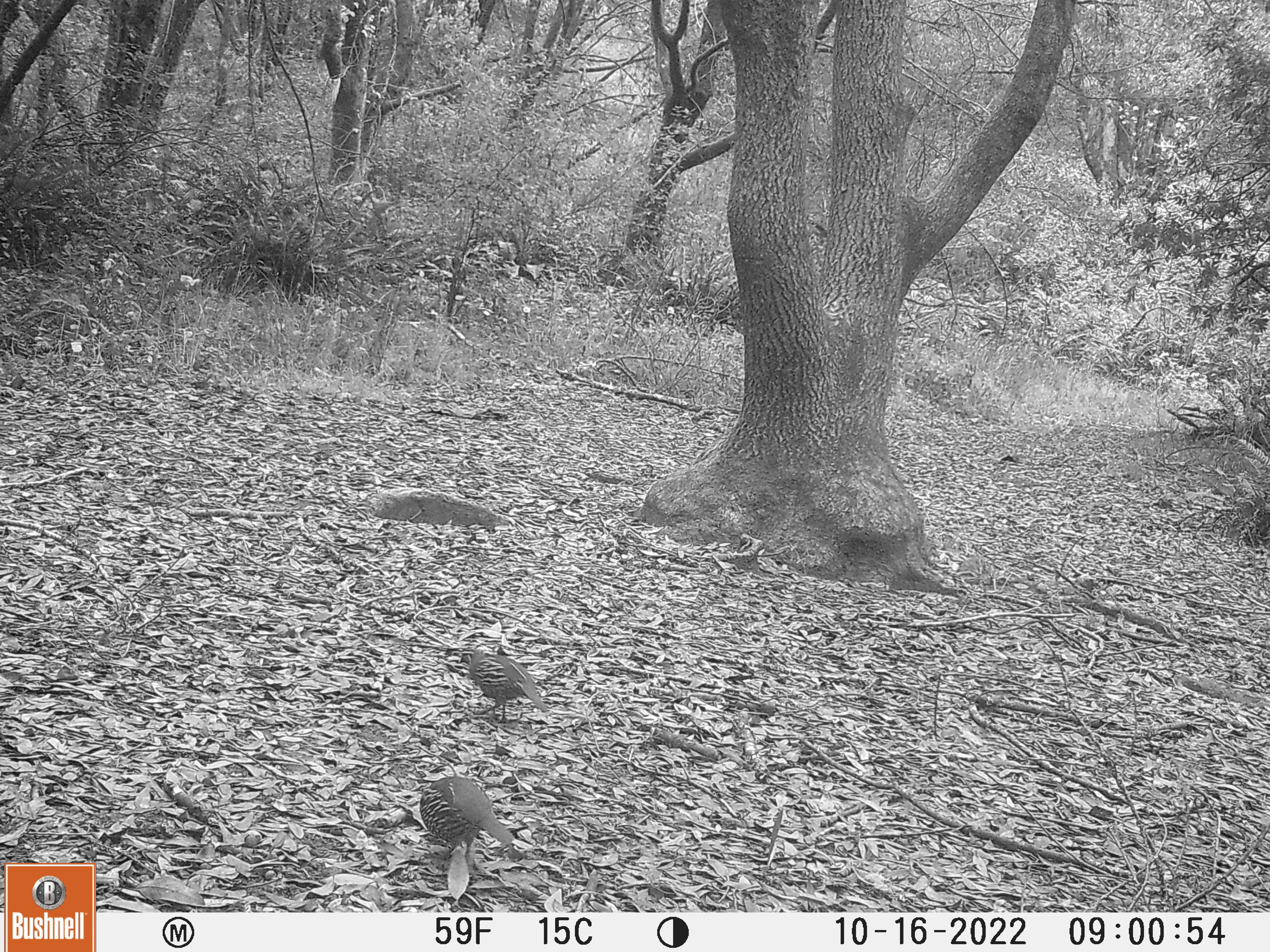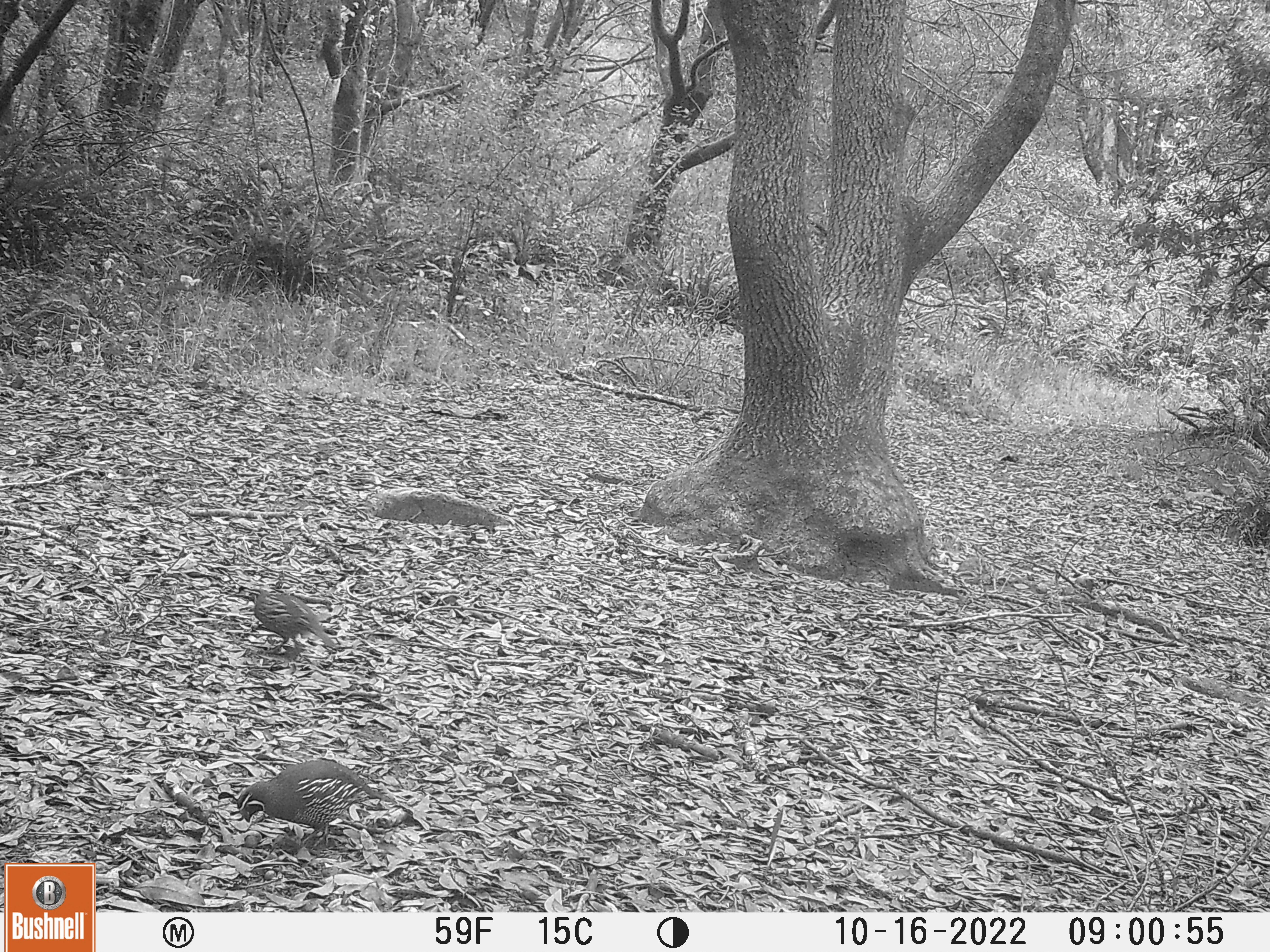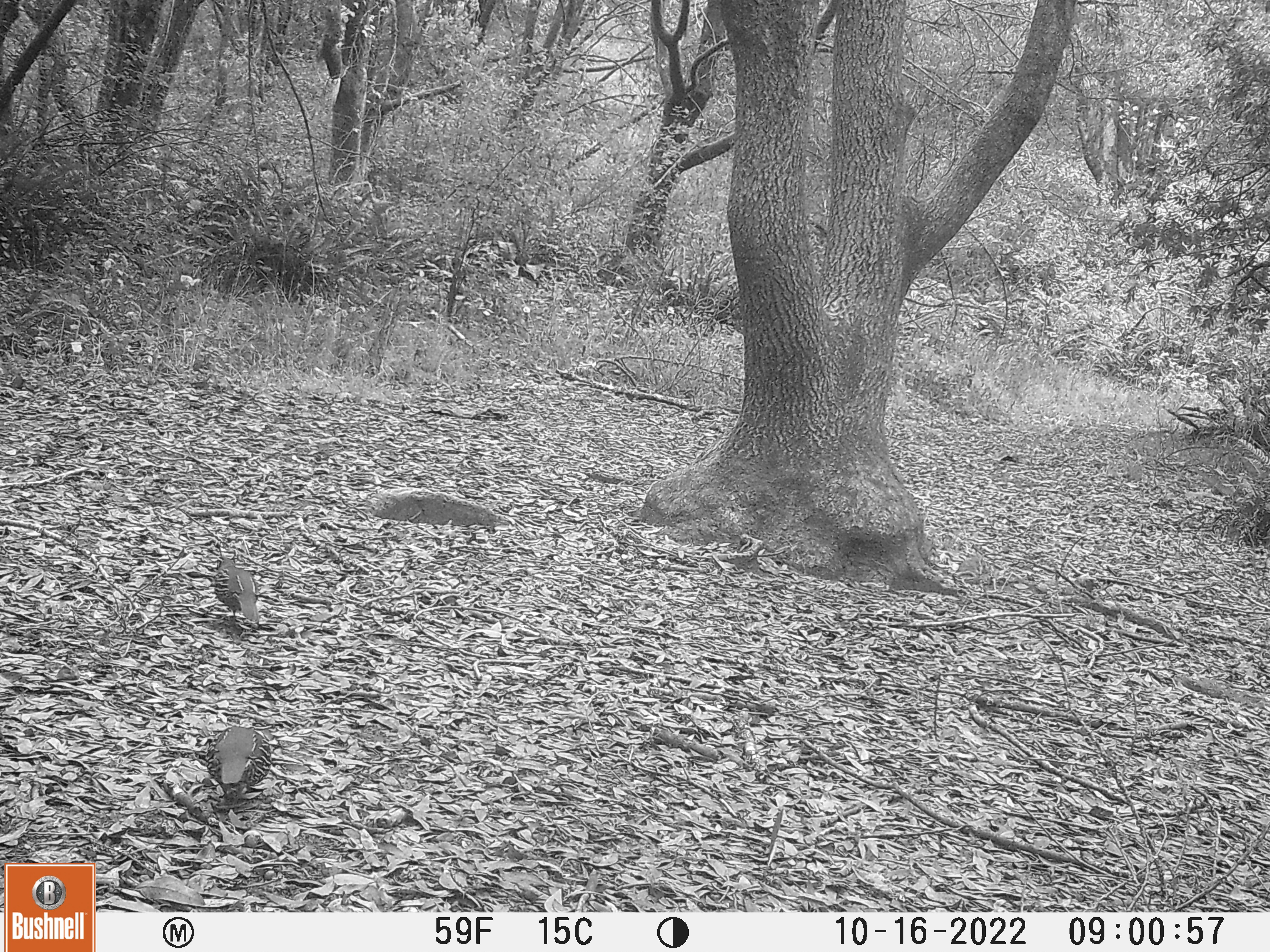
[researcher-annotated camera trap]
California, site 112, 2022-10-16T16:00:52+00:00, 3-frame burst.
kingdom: Animalia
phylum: Chordata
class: Aves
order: Galliformes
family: Odontophoridae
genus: Callipepla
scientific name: Callipepla californica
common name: california quail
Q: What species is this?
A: California quail (Callipepla californica).